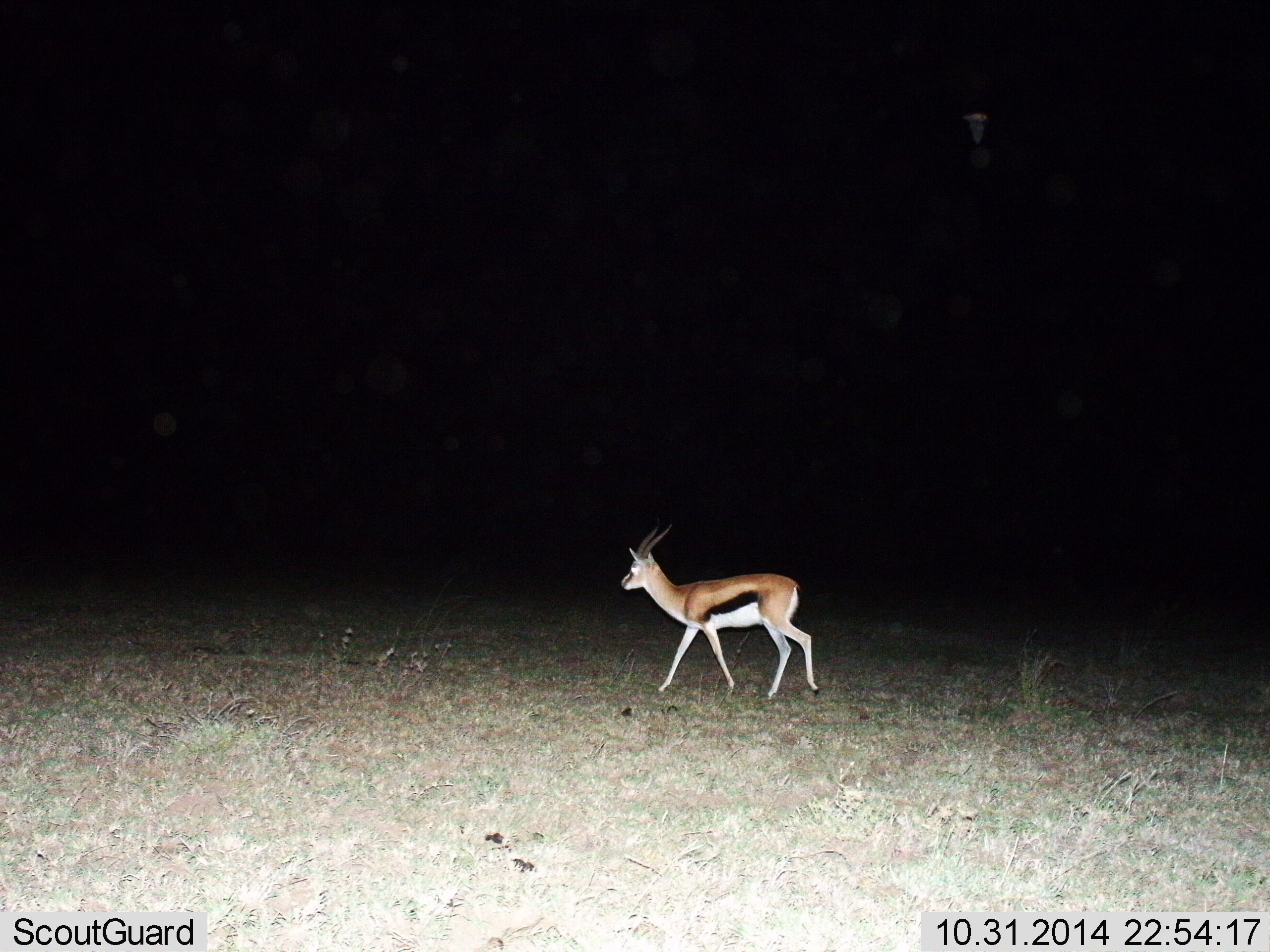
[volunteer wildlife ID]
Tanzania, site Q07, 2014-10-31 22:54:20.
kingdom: Animalia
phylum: Chordata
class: Mammalia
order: Artiodactyla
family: Bovidae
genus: Eudorcas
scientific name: Eudorcas thomsonii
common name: thomson's gazelle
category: gazellethomsons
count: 1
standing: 0%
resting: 0%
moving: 100%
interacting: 0%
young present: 0%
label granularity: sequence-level